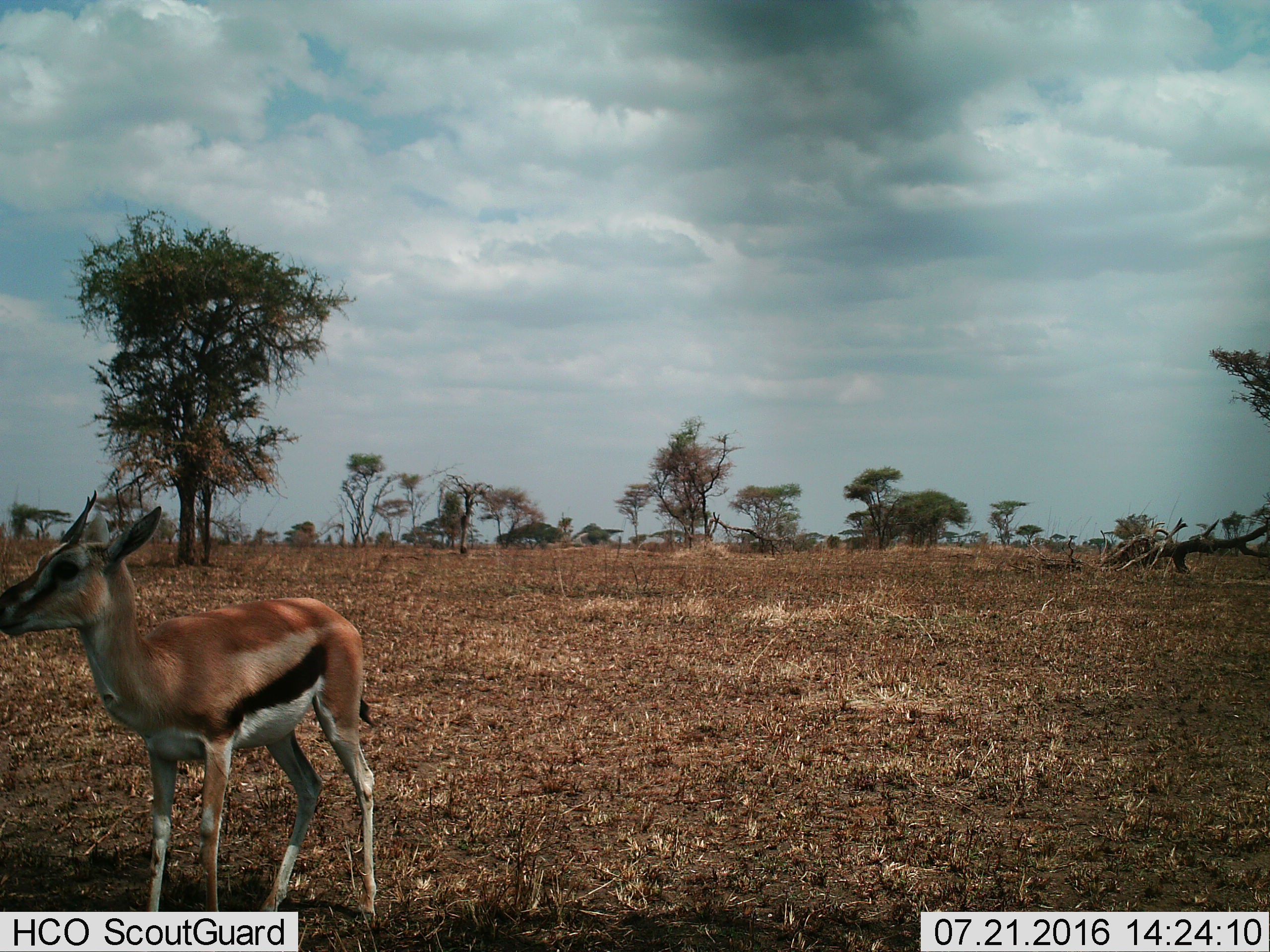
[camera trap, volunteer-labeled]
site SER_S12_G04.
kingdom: Animalia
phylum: Chordata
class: Mammalia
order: Artiodactyla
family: Bovidae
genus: Eudorcas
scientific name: Eudorcas thomsonii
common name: thomson's gazelle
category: gazellethomsons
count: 1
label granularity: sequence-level